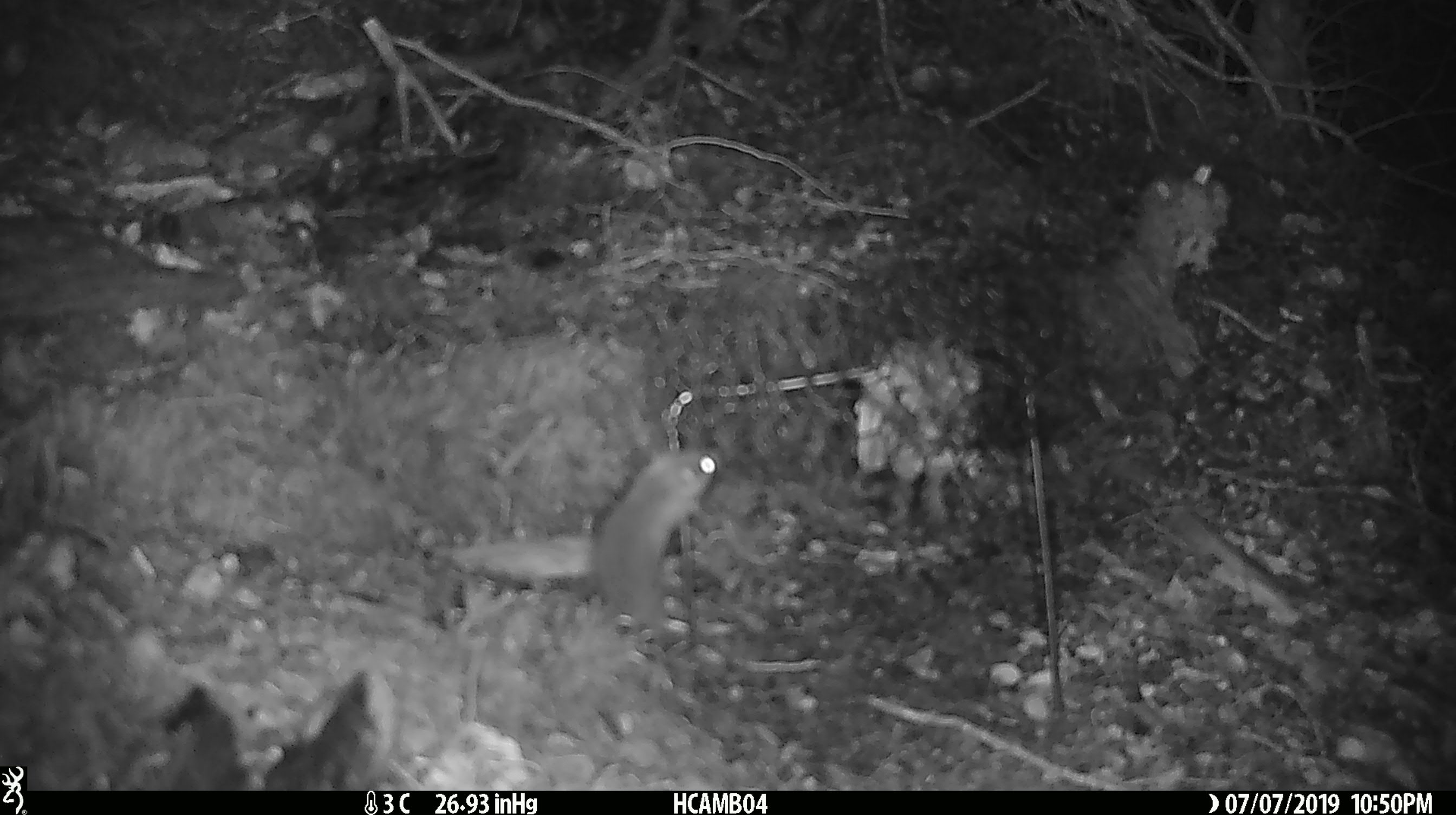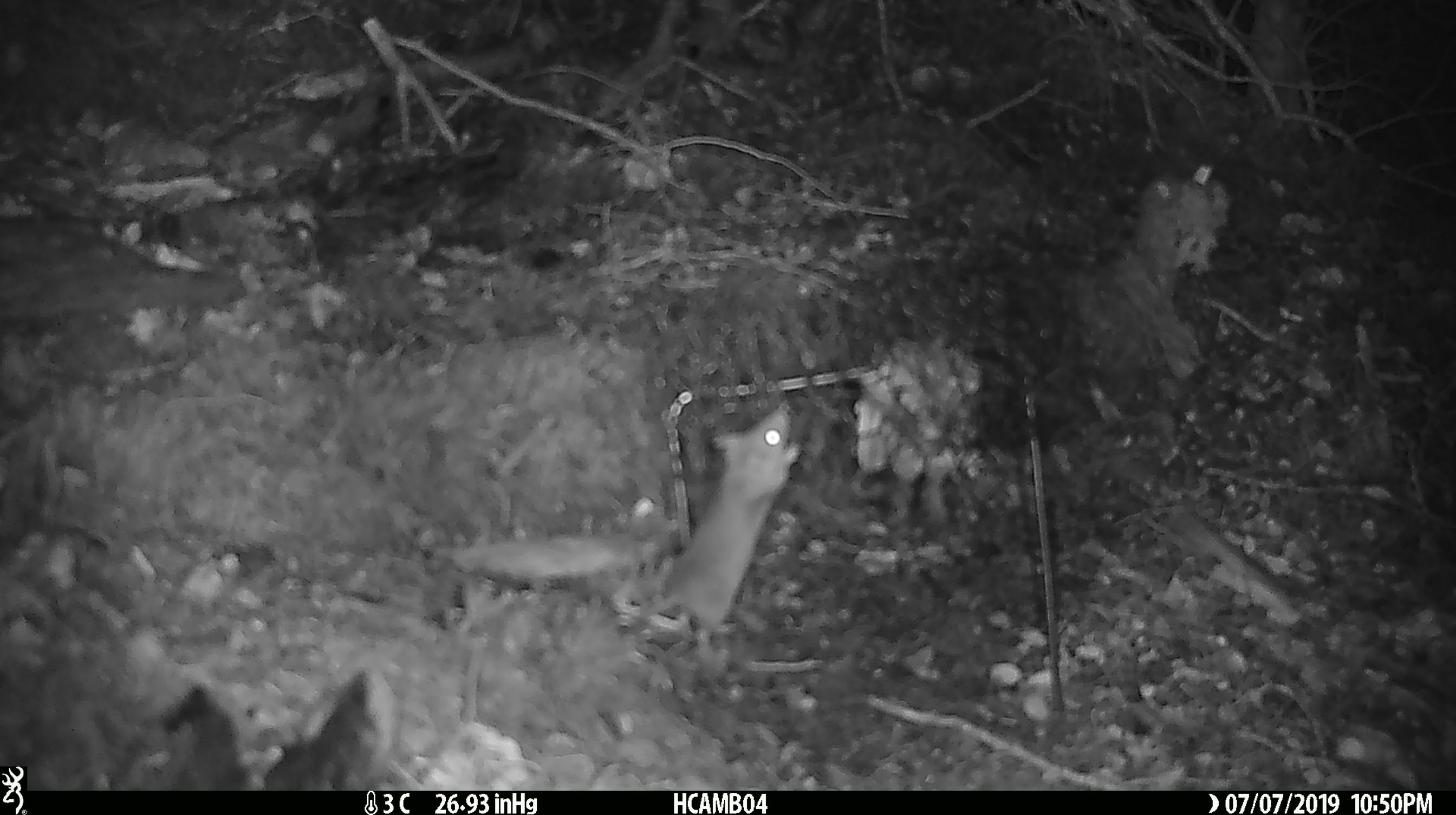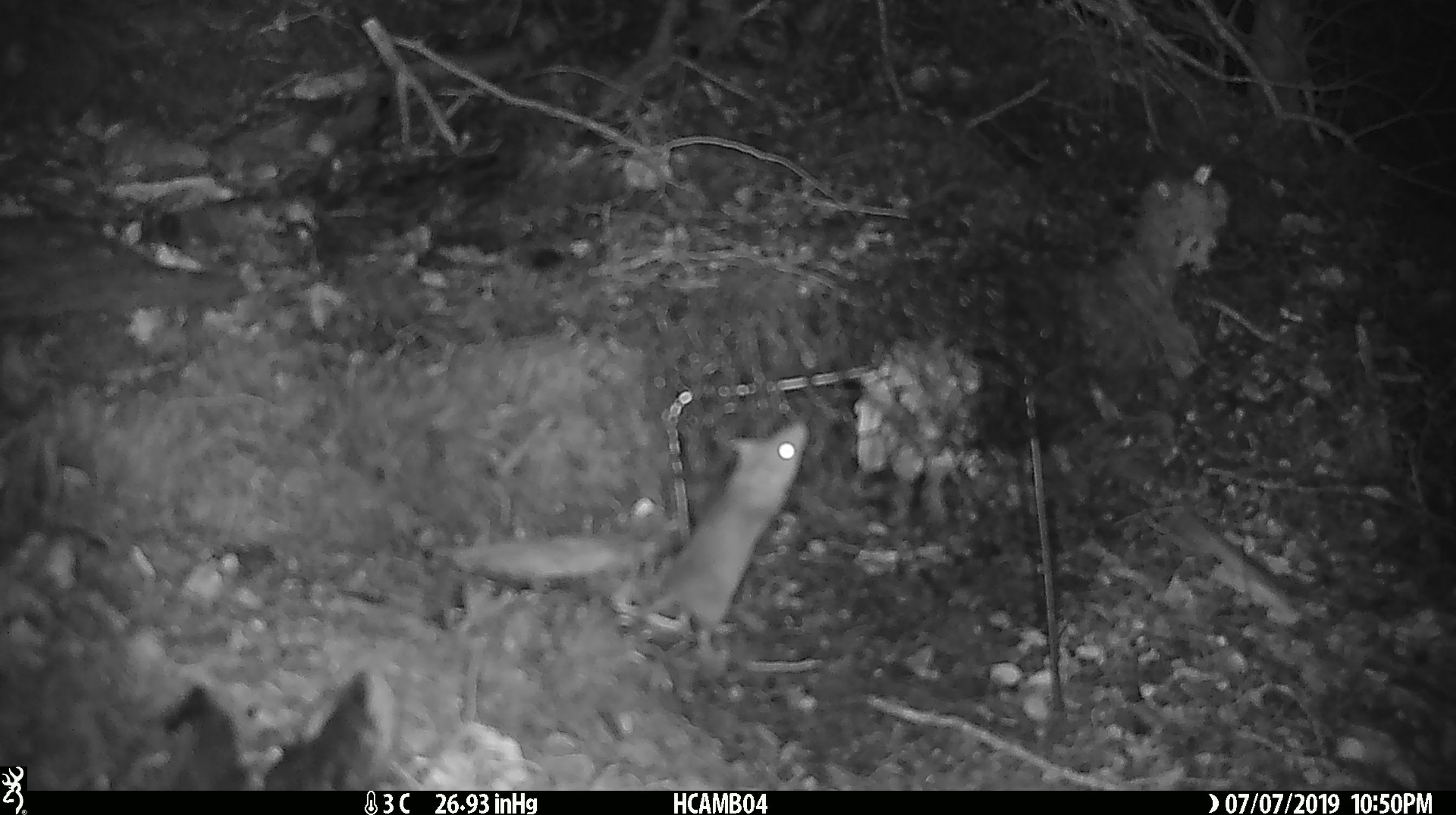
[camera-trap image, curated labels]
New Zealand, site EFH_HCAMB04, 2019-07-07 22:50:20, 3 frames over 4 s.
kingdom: Animalia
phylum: Chordata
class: Mammalia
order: Rodentia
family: Muridae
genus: Mus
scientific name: Mus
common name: mouse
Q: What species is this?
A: Mouse (Mus).